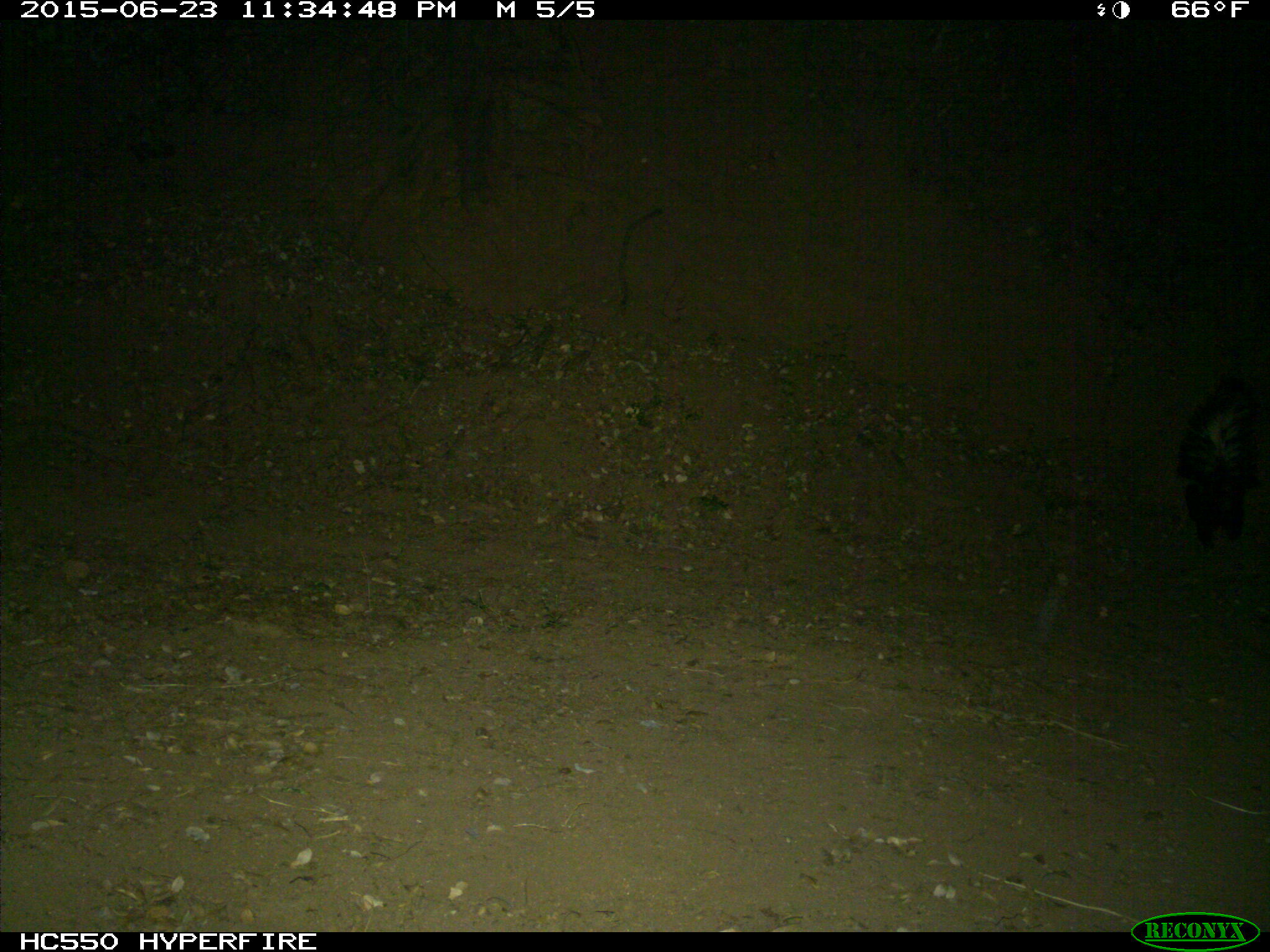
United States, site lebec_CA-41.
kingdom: Animalia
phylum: Chordata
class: Mammalia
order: Carnivora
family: Mephitidae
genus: Mephitis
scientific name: Mephitis mephitis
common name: striped skunk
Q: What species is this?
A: Mephitis mephitis (striped skunk).